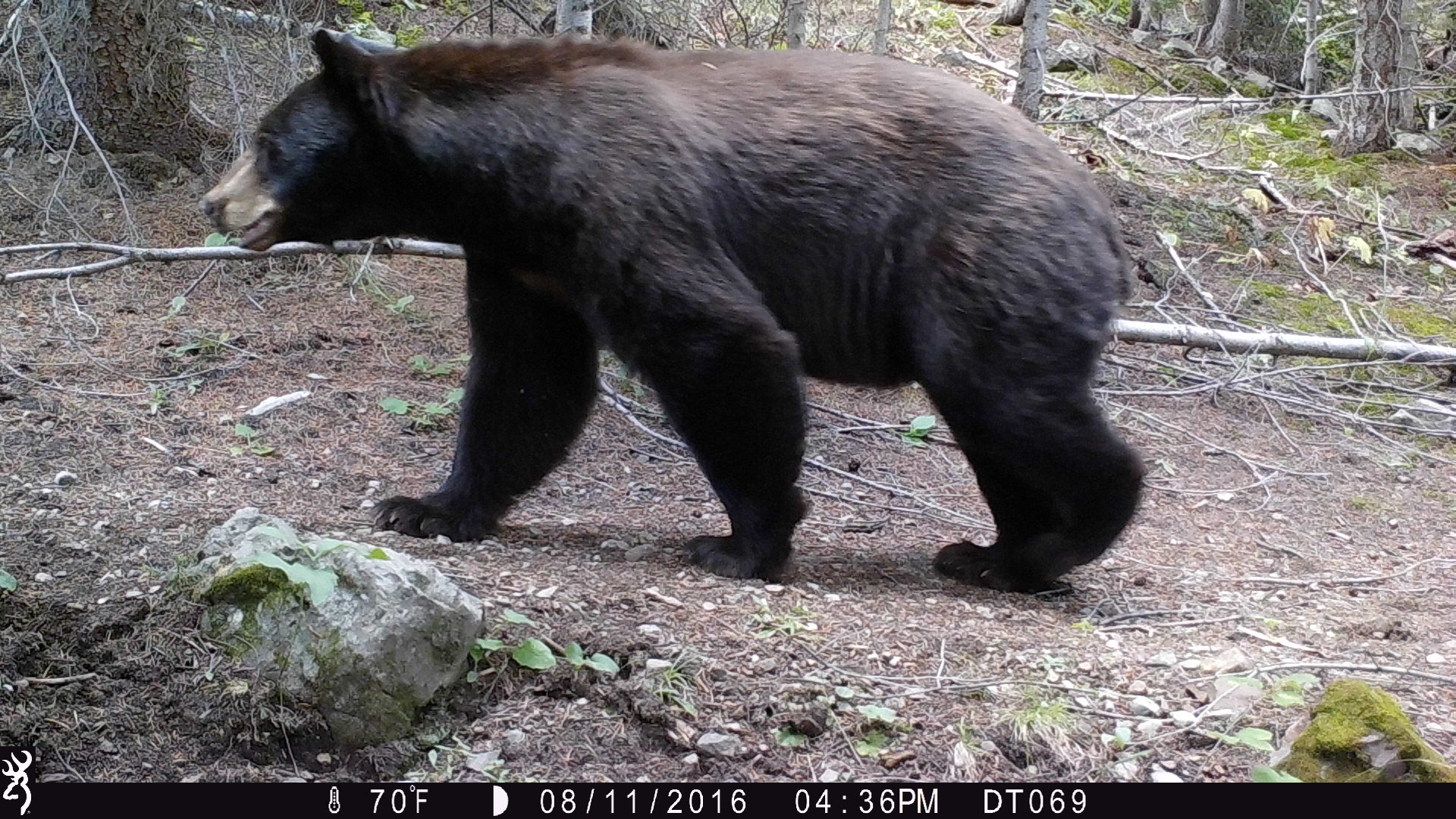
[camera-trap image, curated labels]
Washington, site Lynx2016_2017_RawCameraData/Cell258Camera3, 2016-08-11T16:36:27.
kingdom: Animalia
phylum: Chordata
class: Mammalia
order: Carnivora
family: Ursidae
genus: Ursus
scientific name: Ursus americanus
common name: american black bear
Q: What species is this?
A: Ursus americanus (american black bear).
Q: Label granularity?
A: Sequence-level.